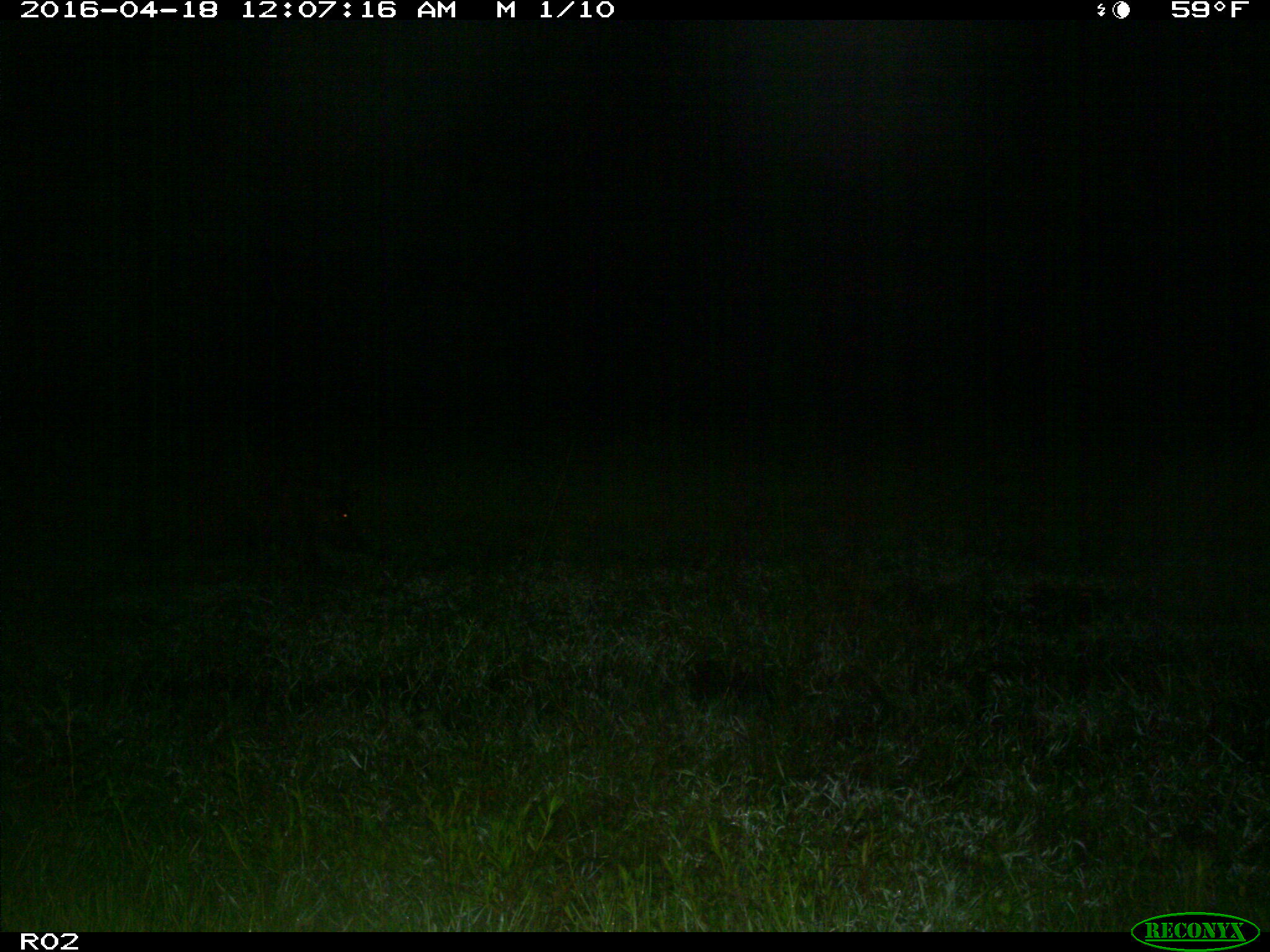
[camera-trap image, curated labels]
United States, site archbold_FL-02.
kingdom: Animalia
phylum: Chordata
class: Mammalia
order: Artiodactyla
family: Suidae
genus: Sus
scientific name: Sus scrofa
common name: wild boar